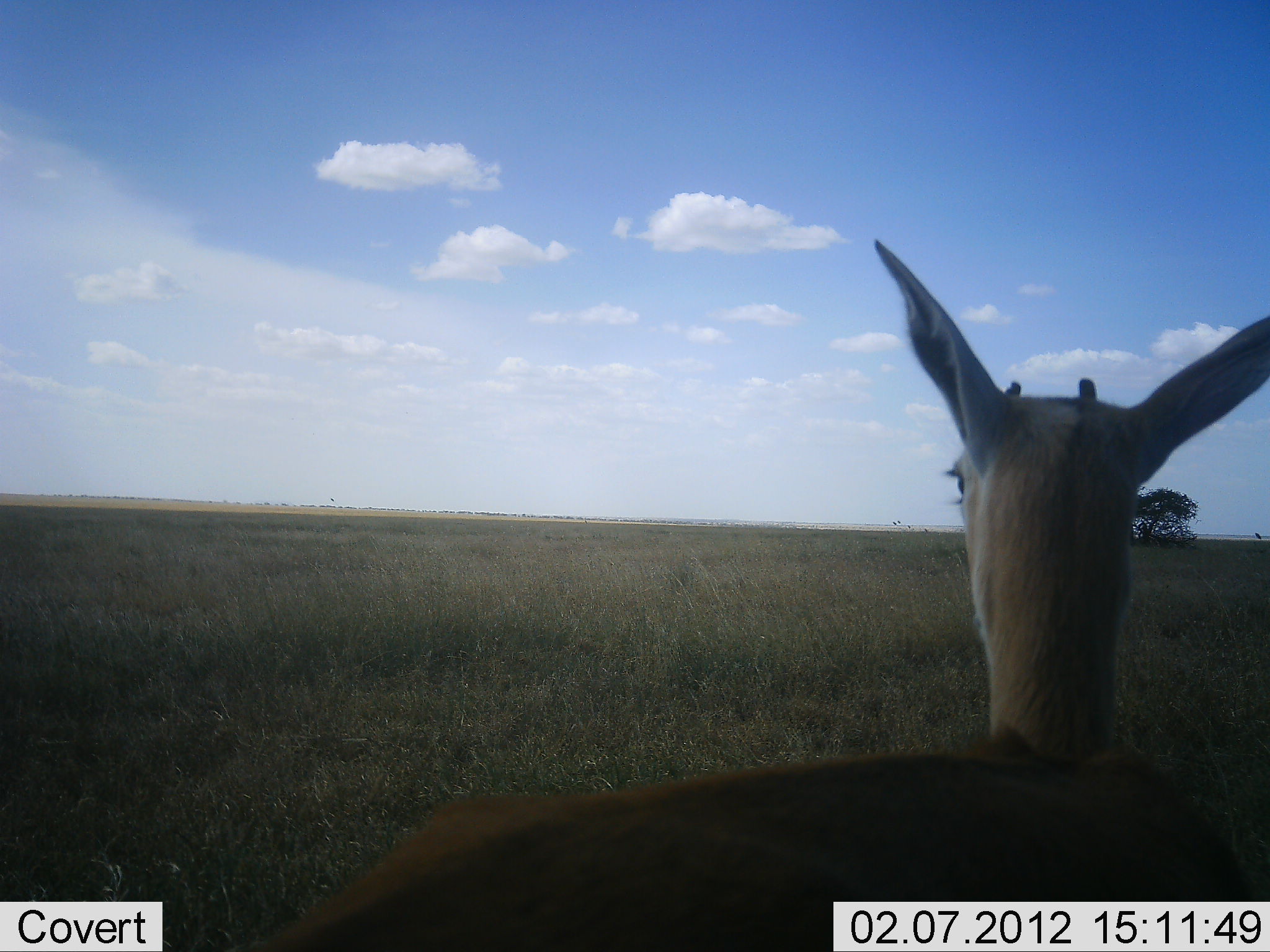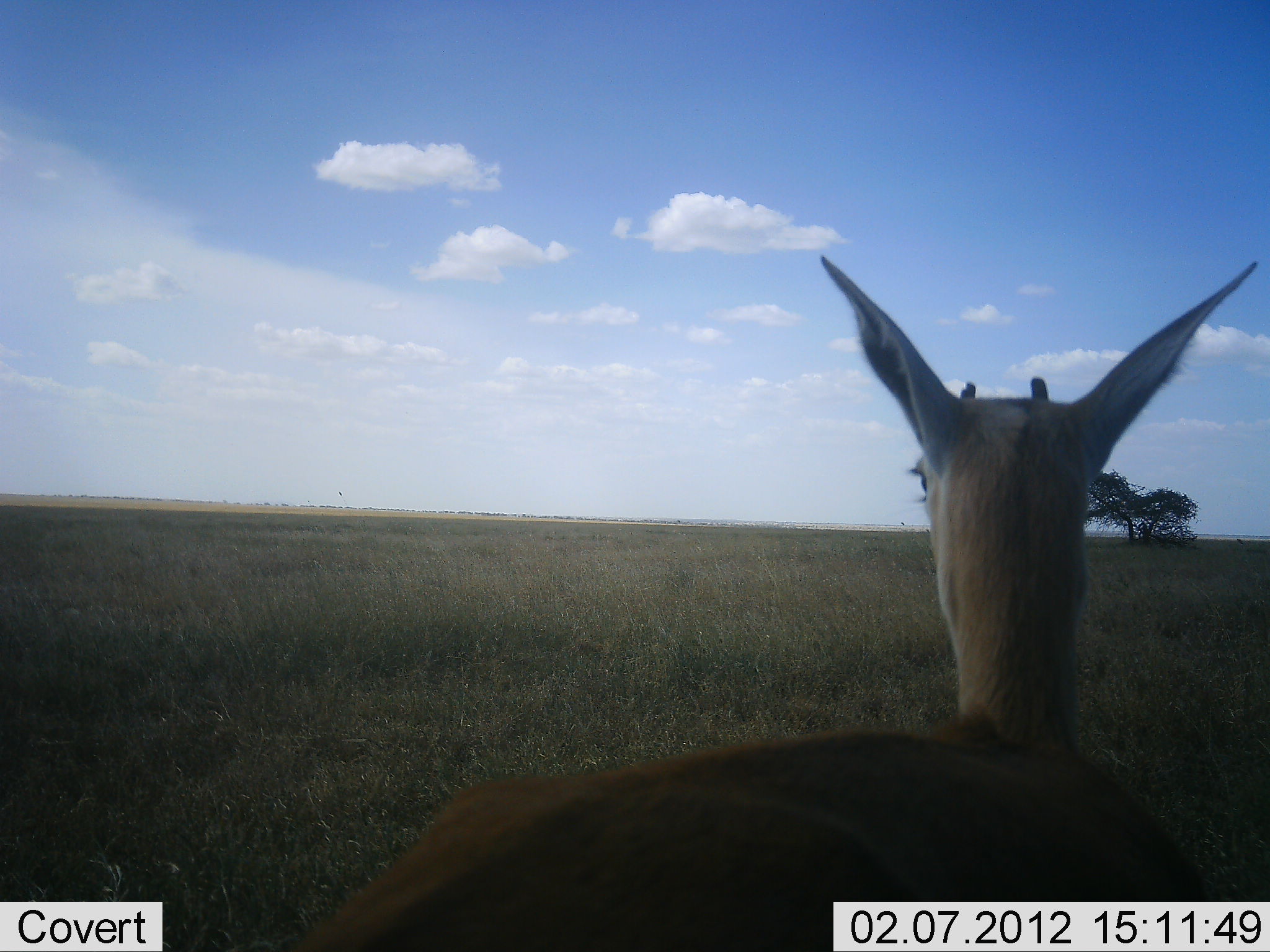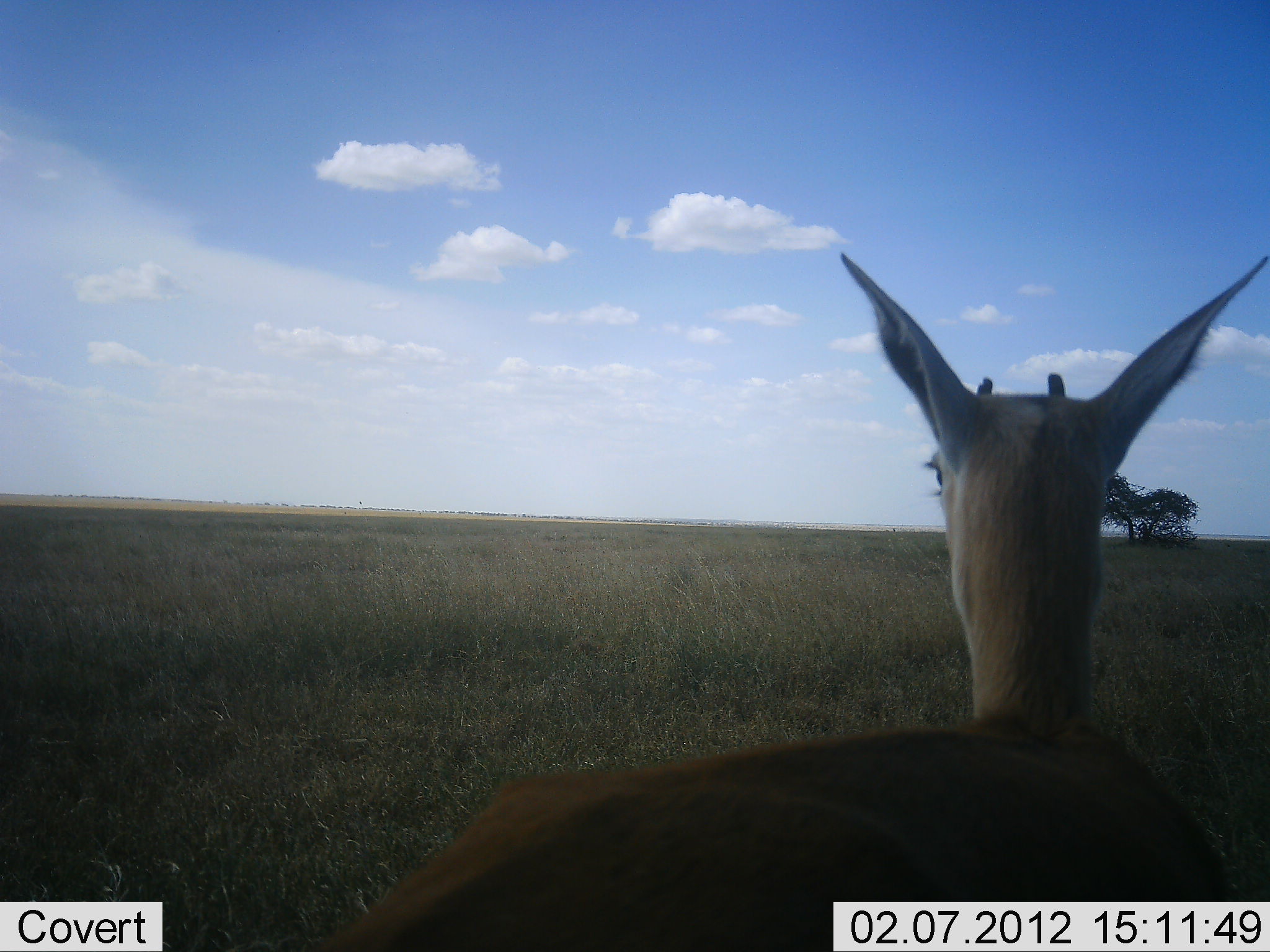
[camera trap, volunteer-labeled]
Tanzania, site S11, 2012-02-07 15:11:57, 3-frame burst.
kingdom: Animalia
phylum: Chordata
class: Mammalia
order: Artiodactyla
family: Bovidae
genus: Eudorcas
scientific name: Eudorcas thomsonii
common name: thomson's gazelle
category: gazellethomsons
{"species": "gazellethomsons (thomson's gazelle) (Eudorcas thomsonii)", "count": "1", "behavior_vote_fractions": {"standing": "77%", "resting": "23%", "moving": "0%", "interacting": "0%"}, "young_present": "8%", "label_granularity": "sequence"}